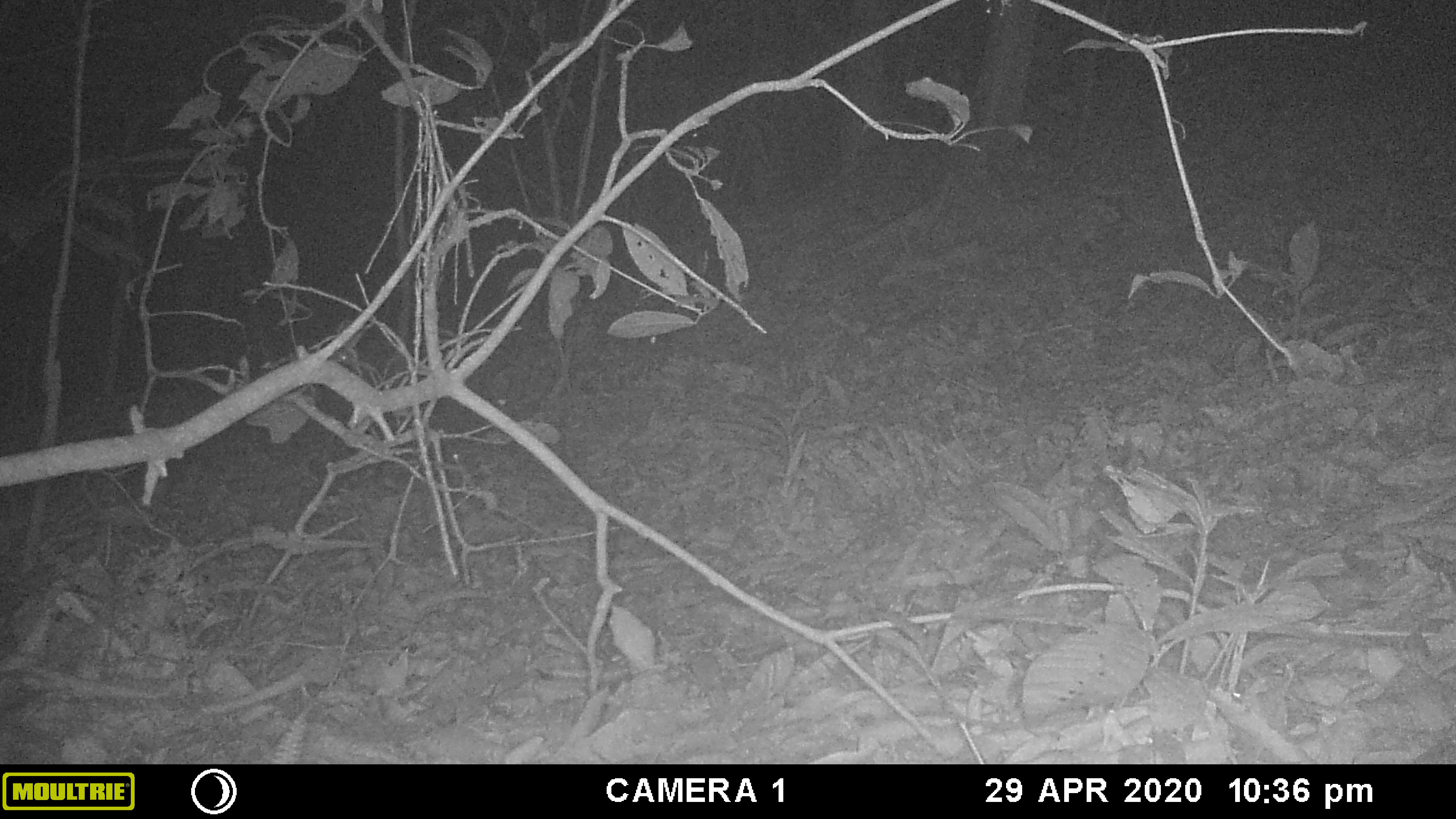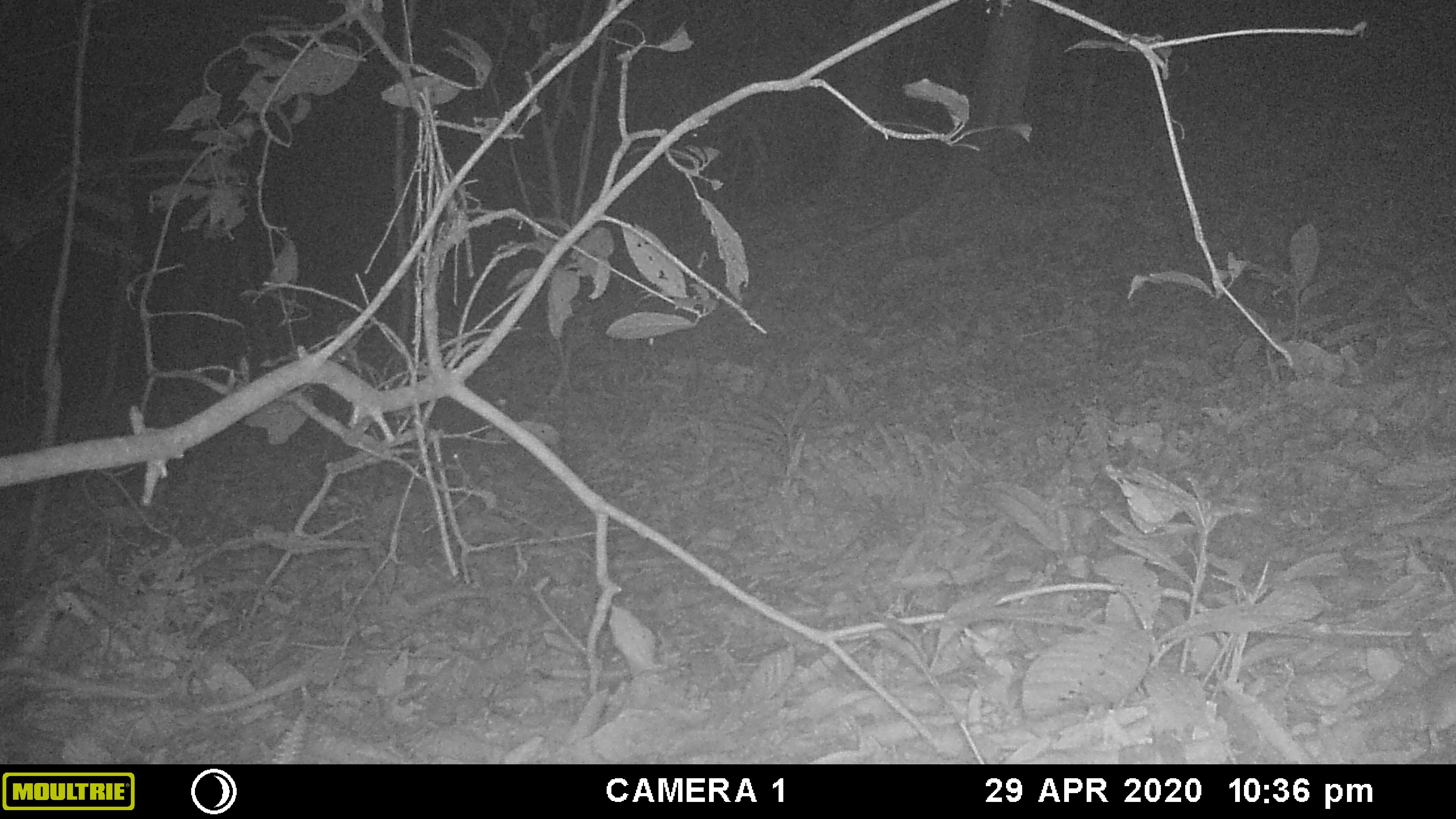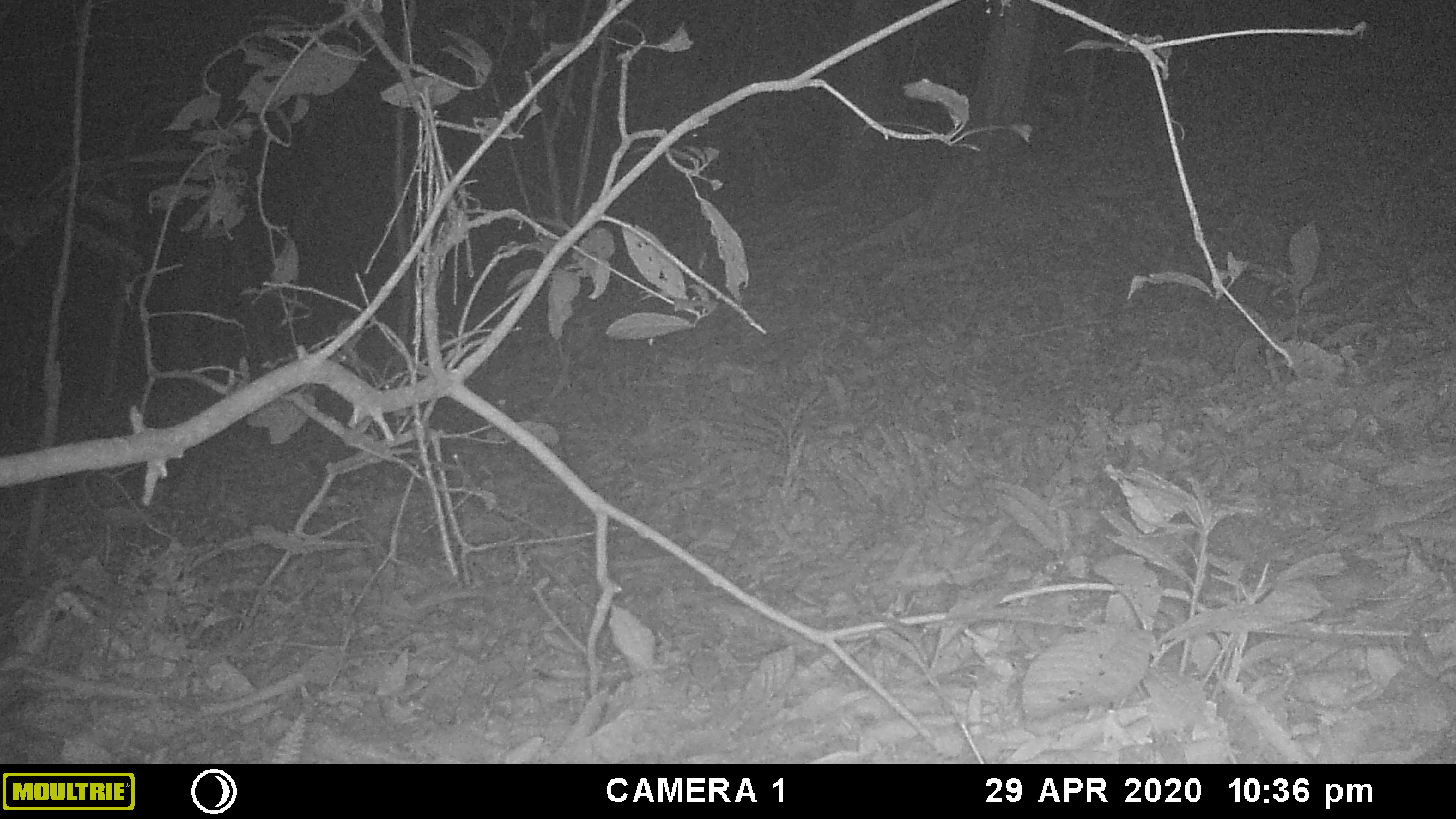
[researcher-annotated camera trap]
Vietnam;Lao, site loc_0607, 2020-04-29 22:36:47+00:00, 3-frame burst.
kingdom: Animalia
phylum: Chordata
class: Mammalia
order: Rodentia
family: Muridae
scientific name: Muridae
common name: old-world mice and rats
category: unidentified murid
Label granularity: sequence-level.